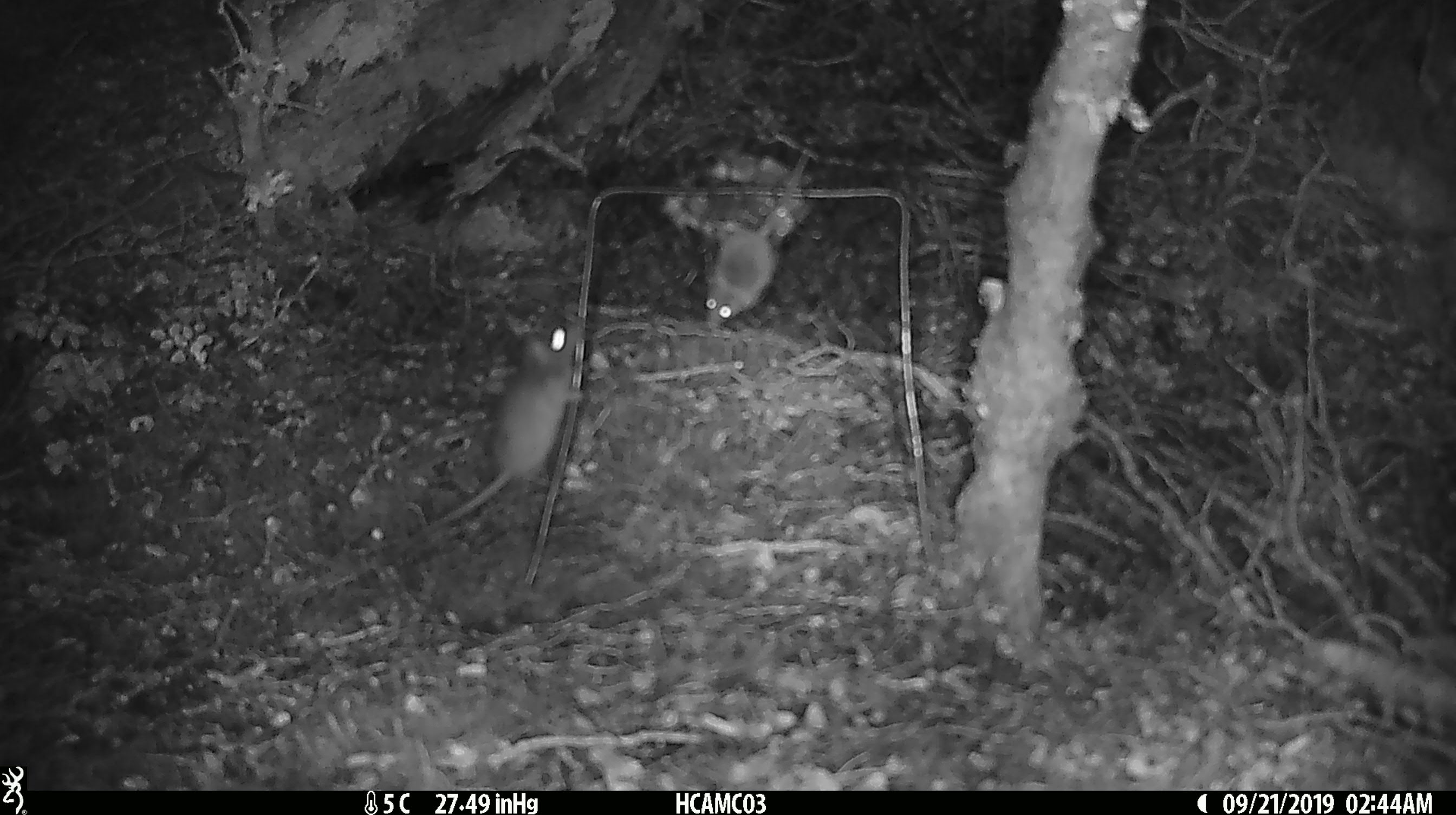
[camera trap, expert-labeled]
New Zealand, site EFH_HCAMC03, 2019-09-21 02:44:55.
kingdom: Animalia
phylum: Chordata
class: Mammalia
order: Rodentia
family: Muridae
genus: Mus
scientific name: Mus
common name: mouse